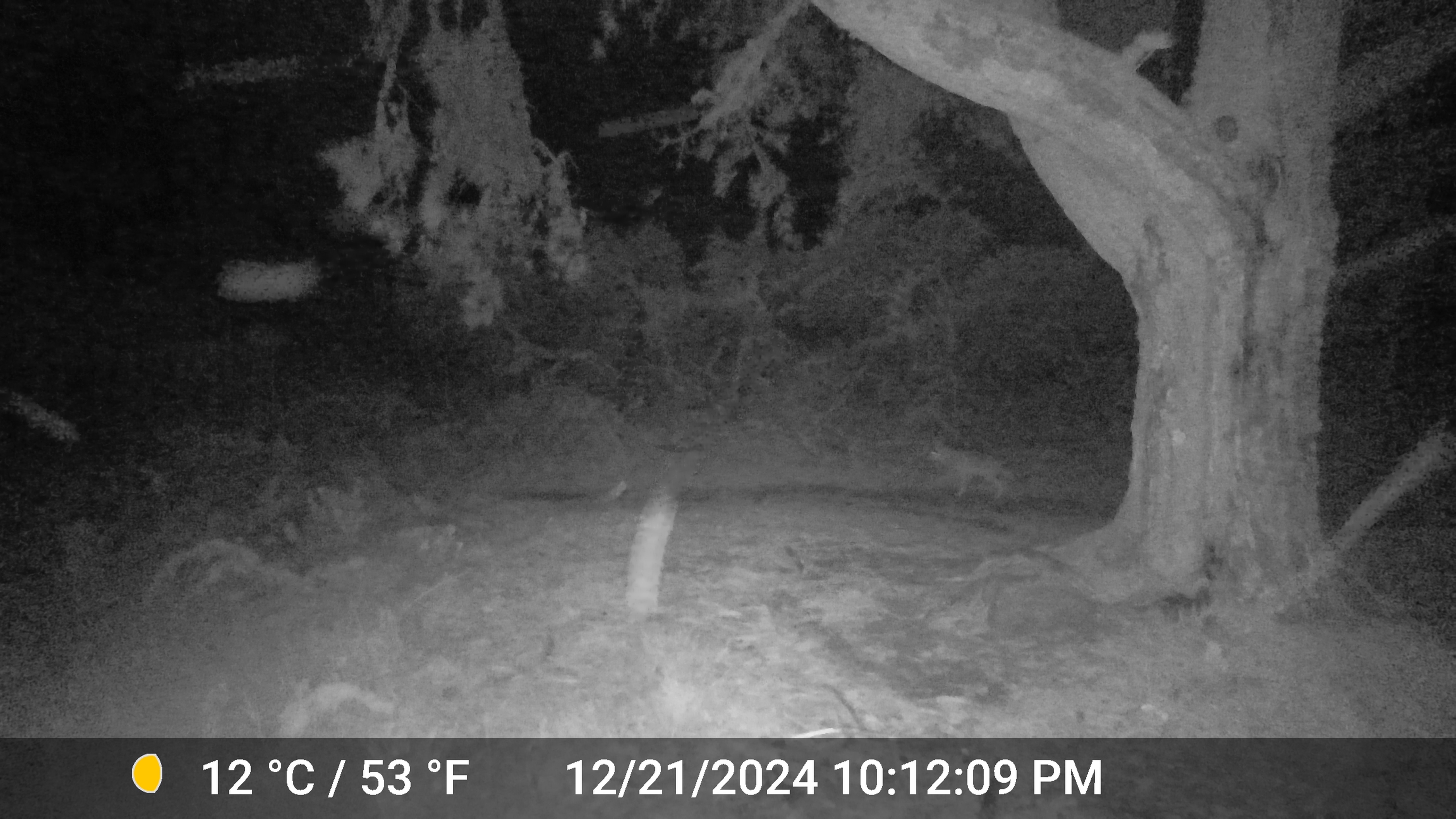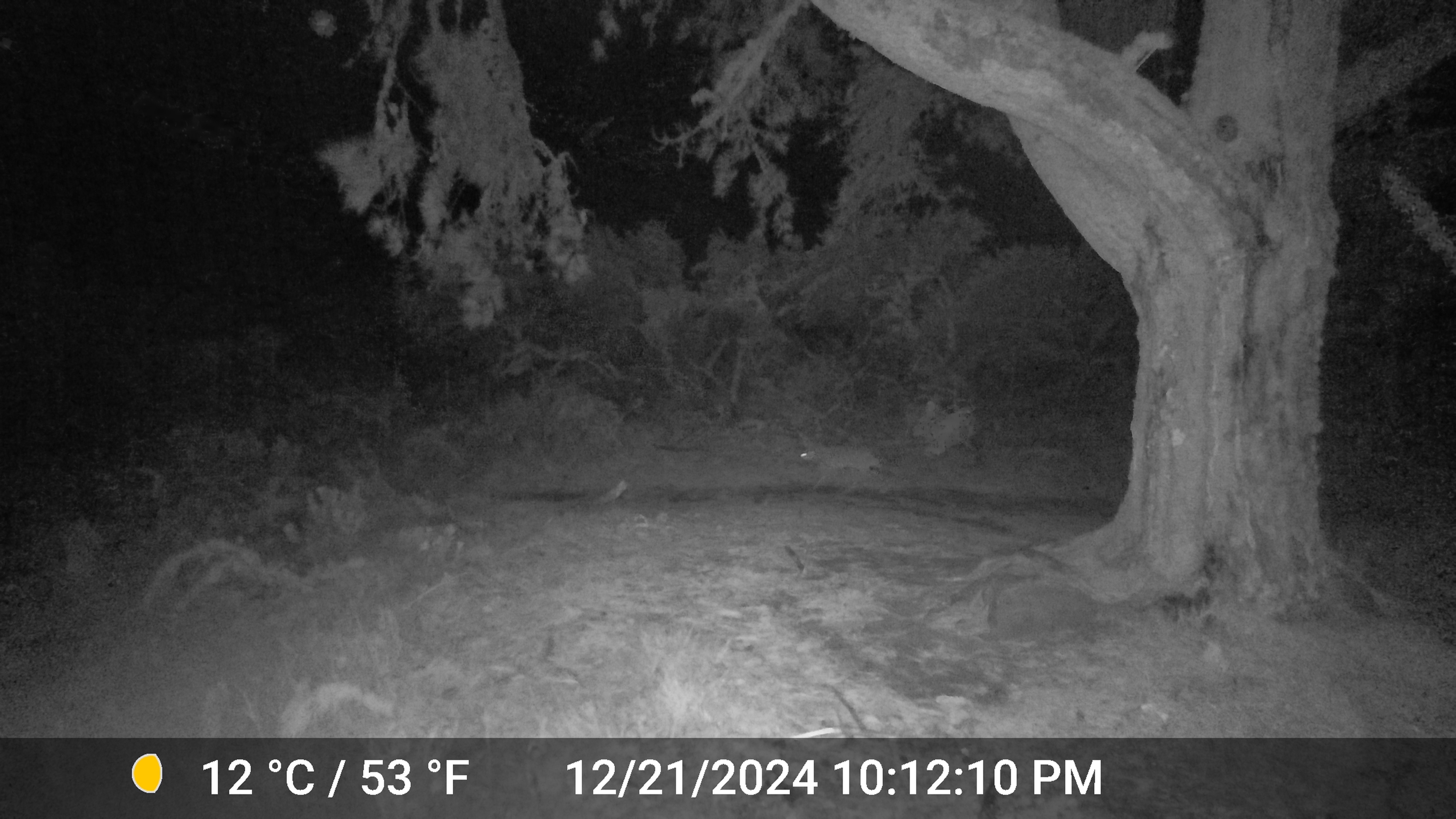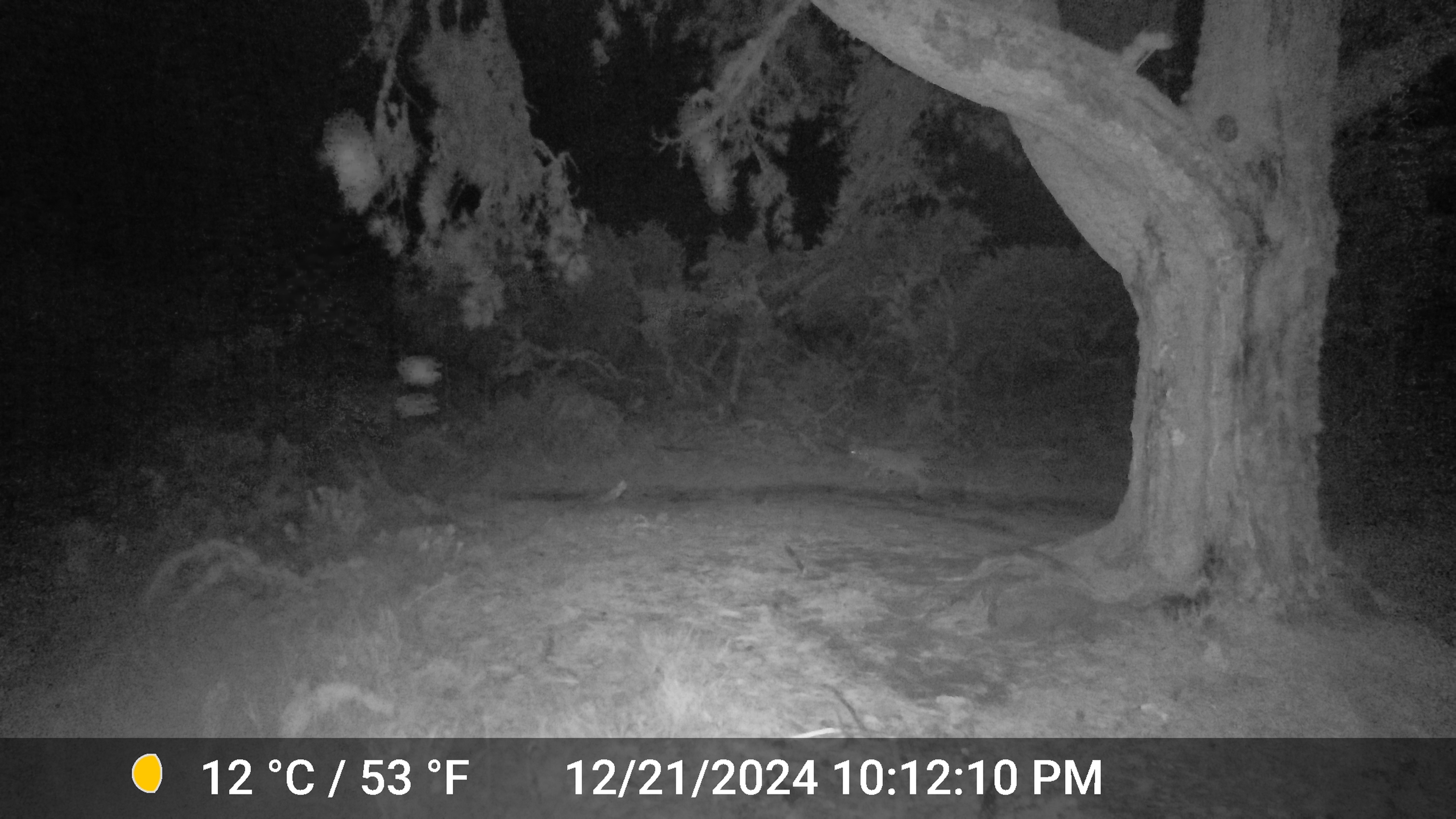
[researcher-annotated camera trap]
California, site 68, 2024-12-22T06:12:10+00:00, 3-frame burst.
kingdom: Animalia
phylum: Chordata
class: Mammalia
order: Carnivora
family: Canidae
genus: Canis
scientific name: Canis latrans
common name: coyote